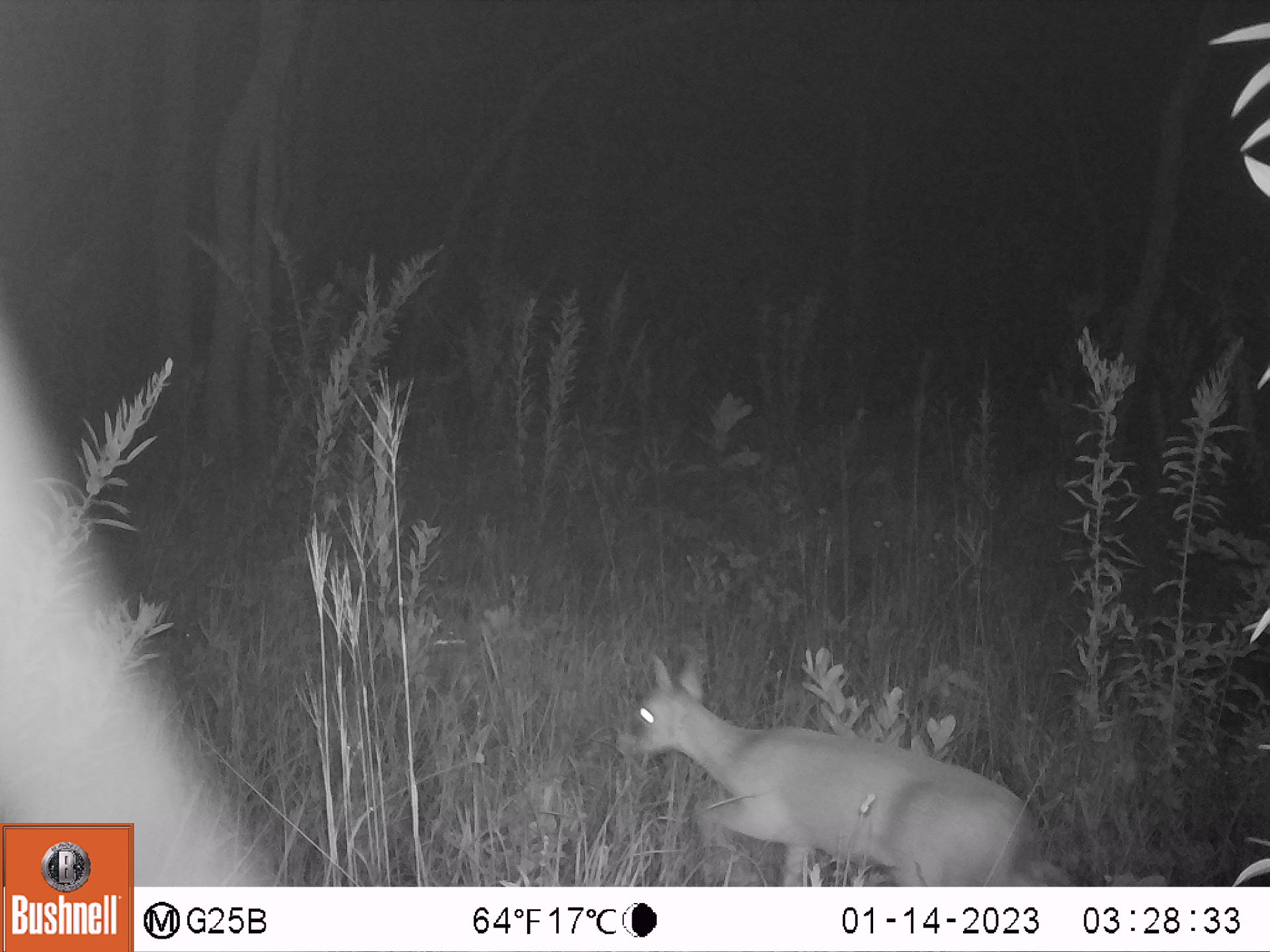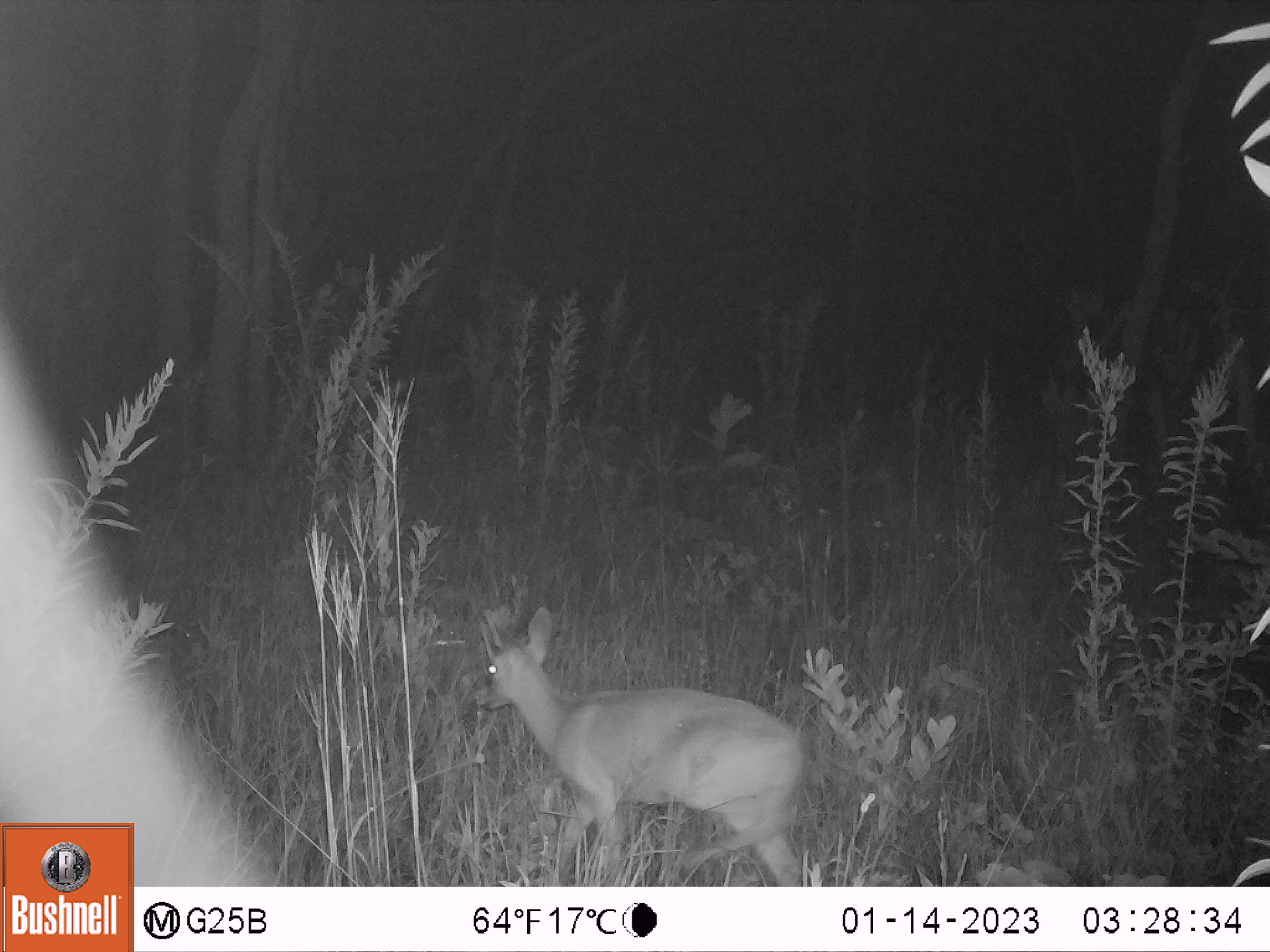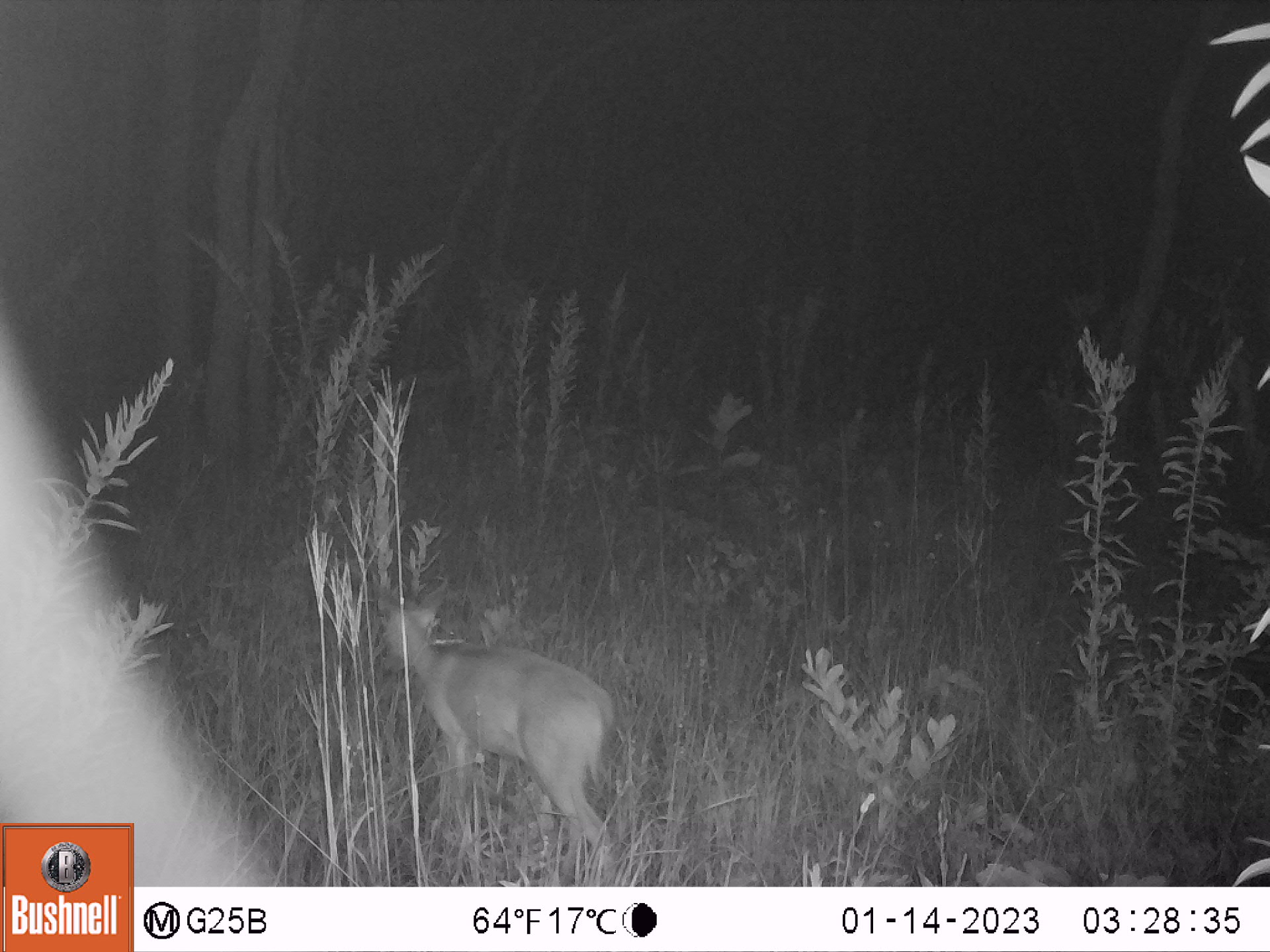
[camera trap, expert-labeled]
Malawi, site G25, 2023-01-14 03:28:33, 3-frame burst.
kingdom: Animalia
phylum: Chordata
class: Mammalia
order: Artiodactyla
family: Bovidae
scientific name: Antilopinae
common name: small antelope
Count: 1.